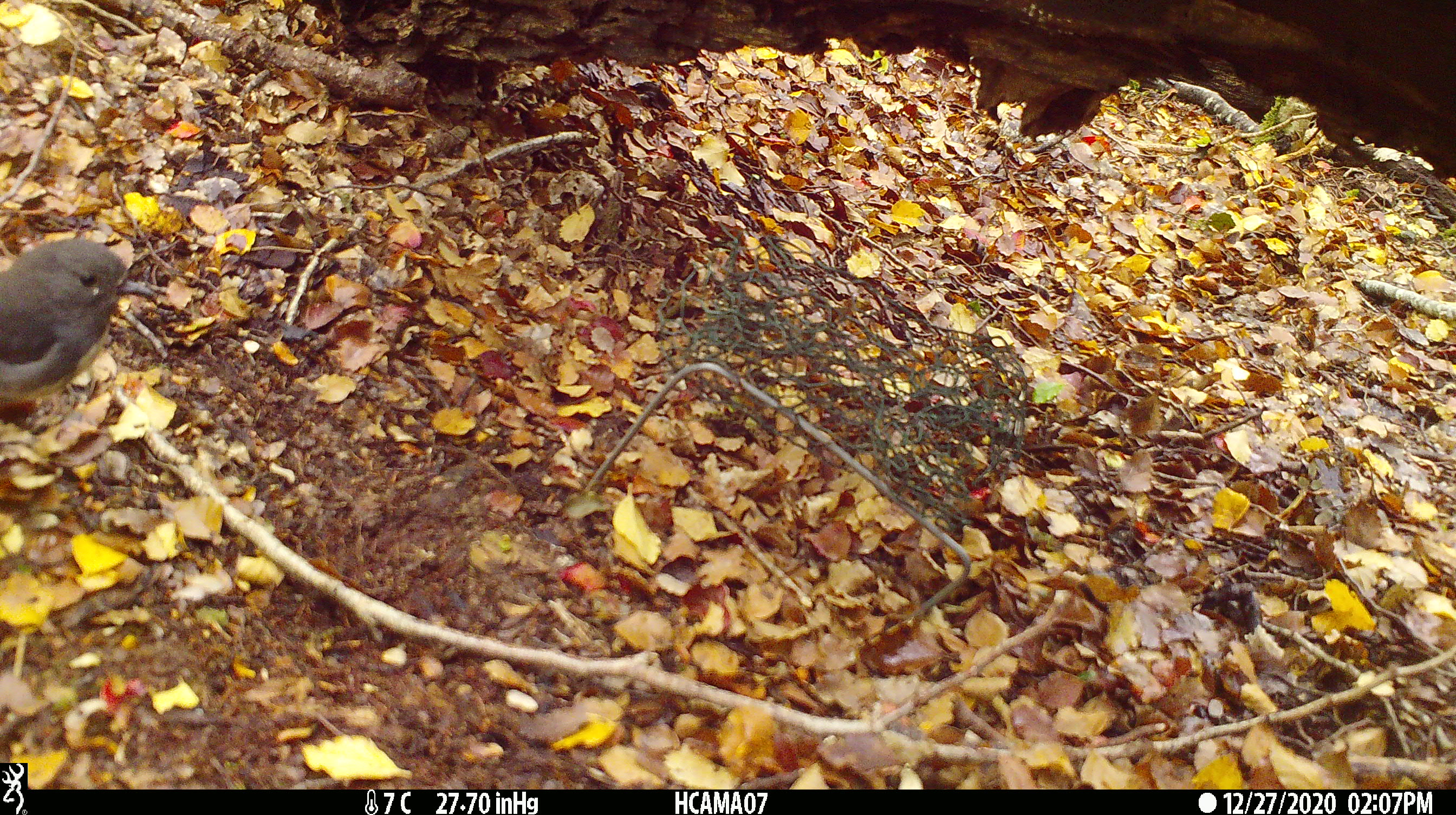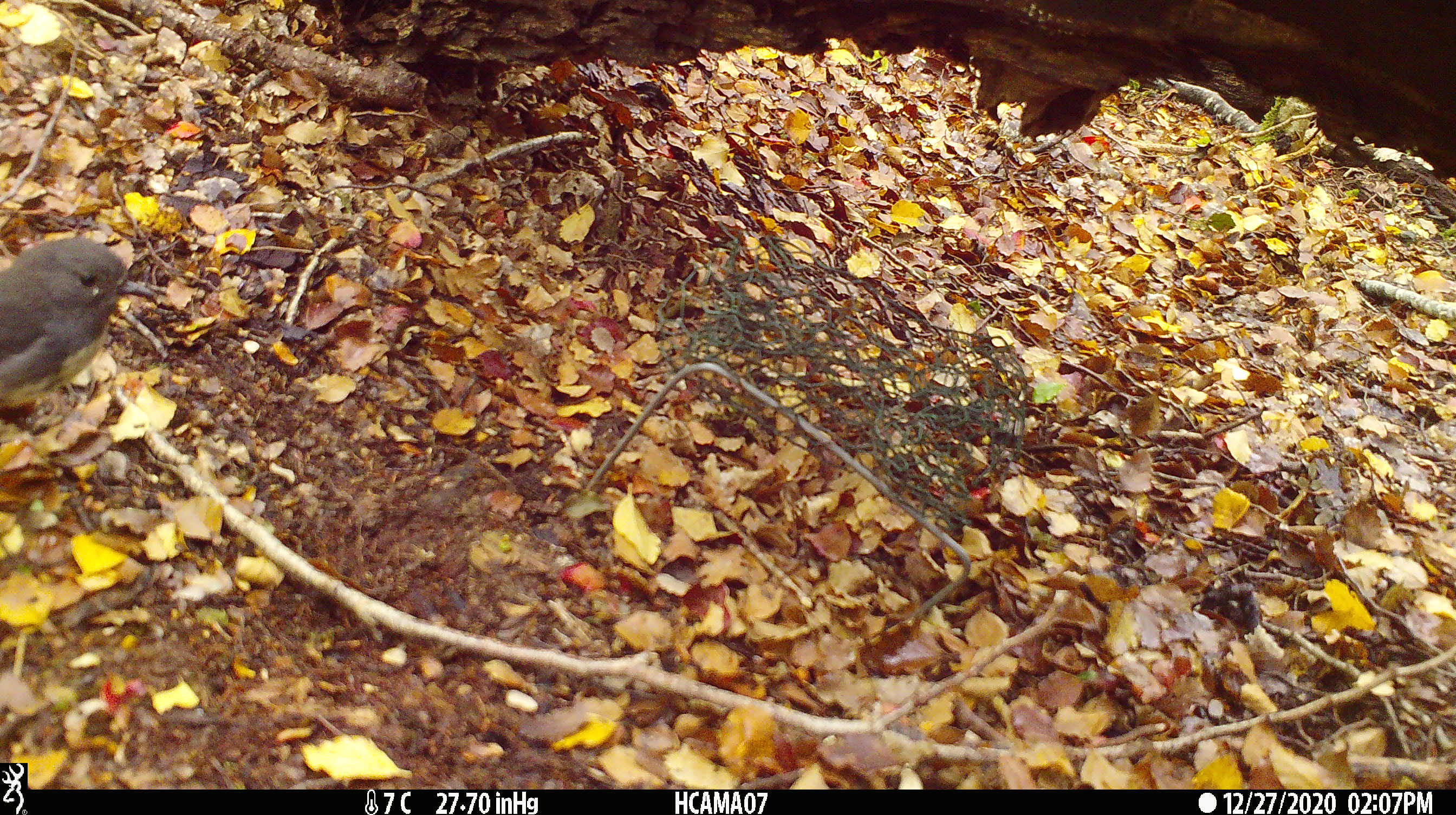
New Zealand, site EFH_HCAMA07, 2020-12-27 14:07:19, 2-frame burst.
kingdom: Animalia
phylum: Chordata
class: Aves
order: Passeriformes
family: Petroicidae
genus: Petroica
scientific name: Petroica australis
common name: new zealand robin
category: robin